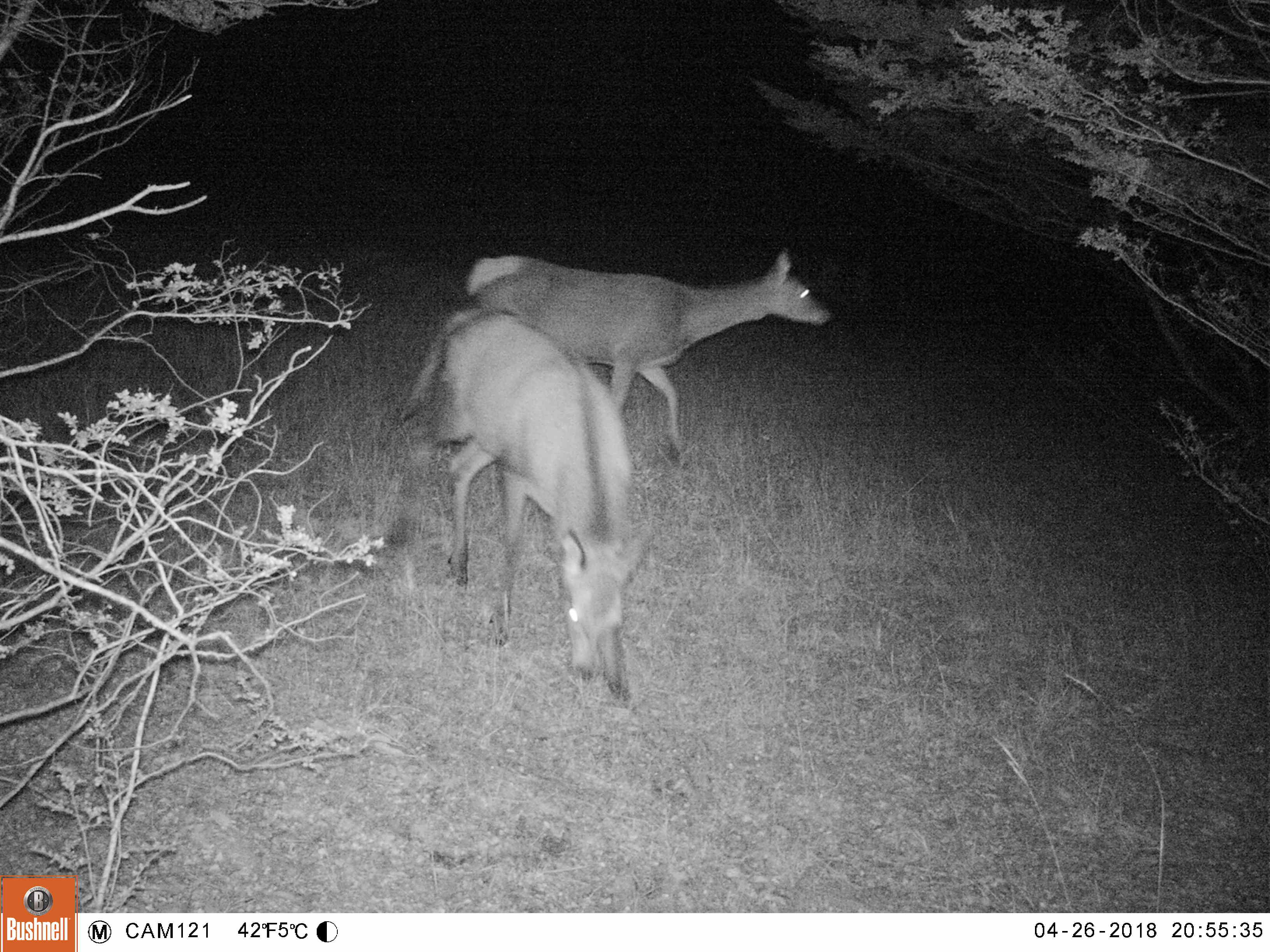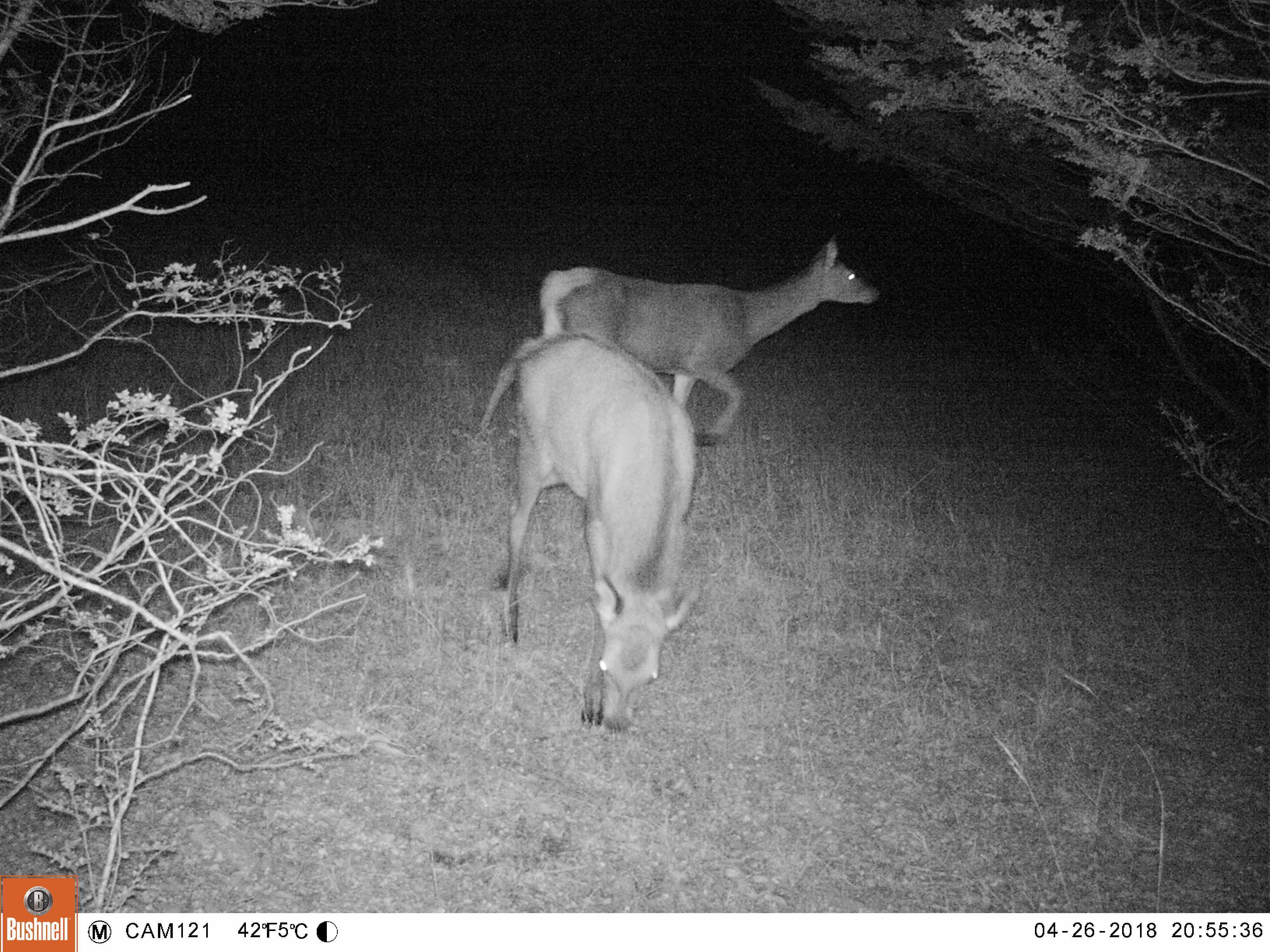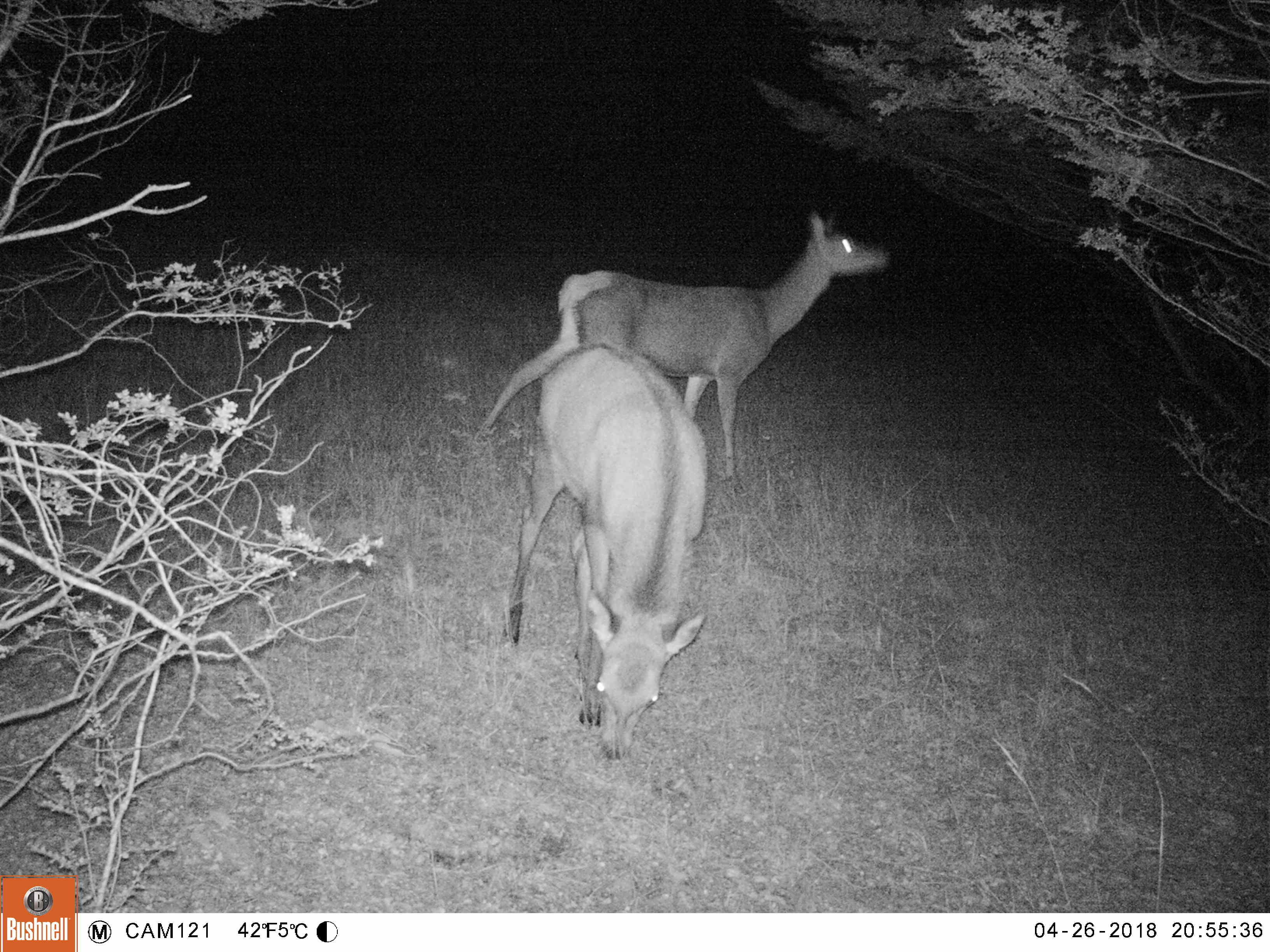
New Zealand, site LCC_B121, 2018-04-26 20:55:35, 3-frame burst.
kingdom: Animalia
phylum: Chordata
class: Mammalia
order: Artiodactyla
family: Cervidae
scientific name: Cervidae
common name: deer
Deer (Cervidae).